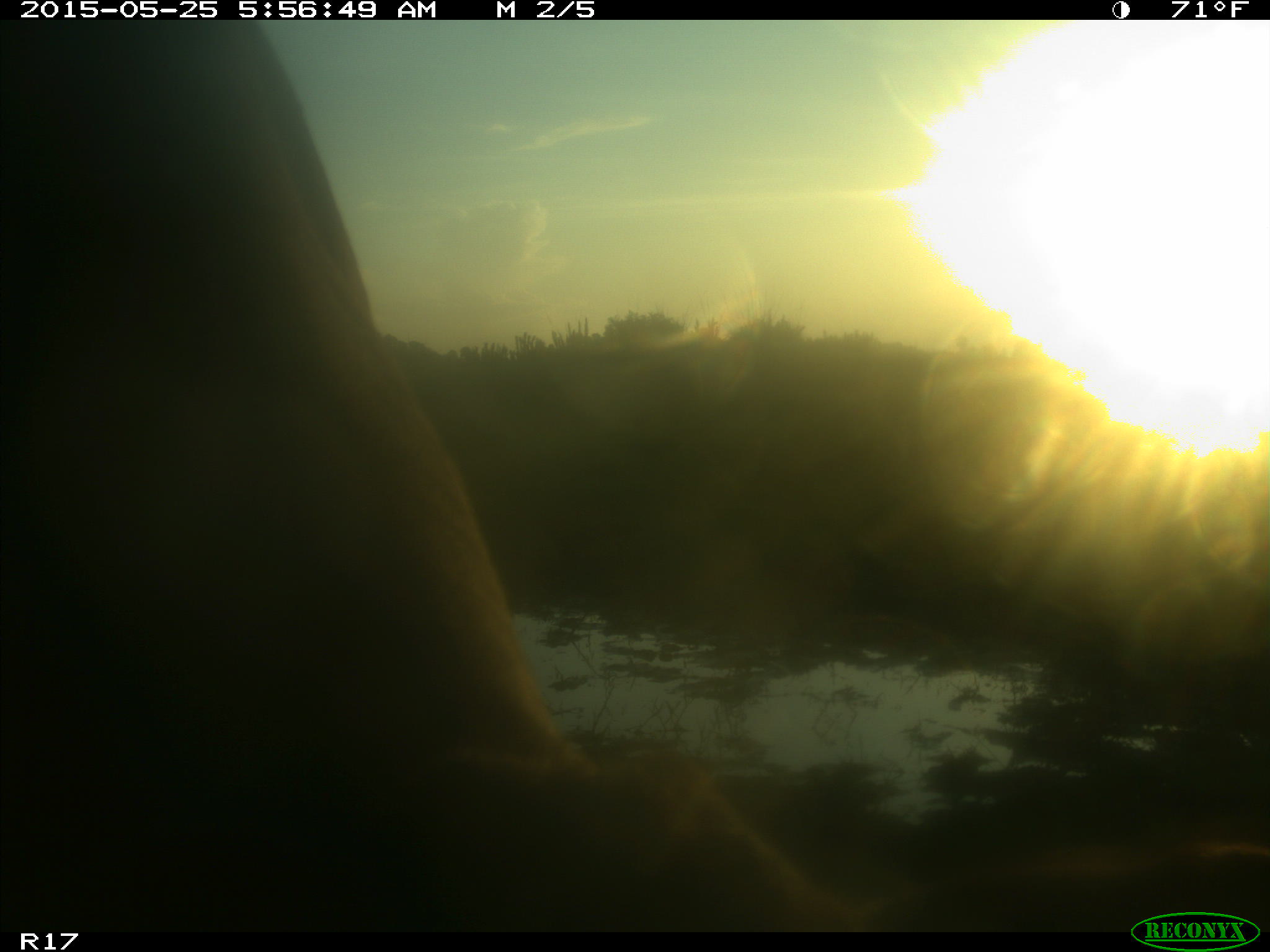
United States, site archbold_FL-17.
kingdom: Animalia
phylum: Chordata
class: Mammalia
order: Artiodactyla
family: Bovidae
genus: Bos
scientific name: Bos taurus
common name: domestic cow